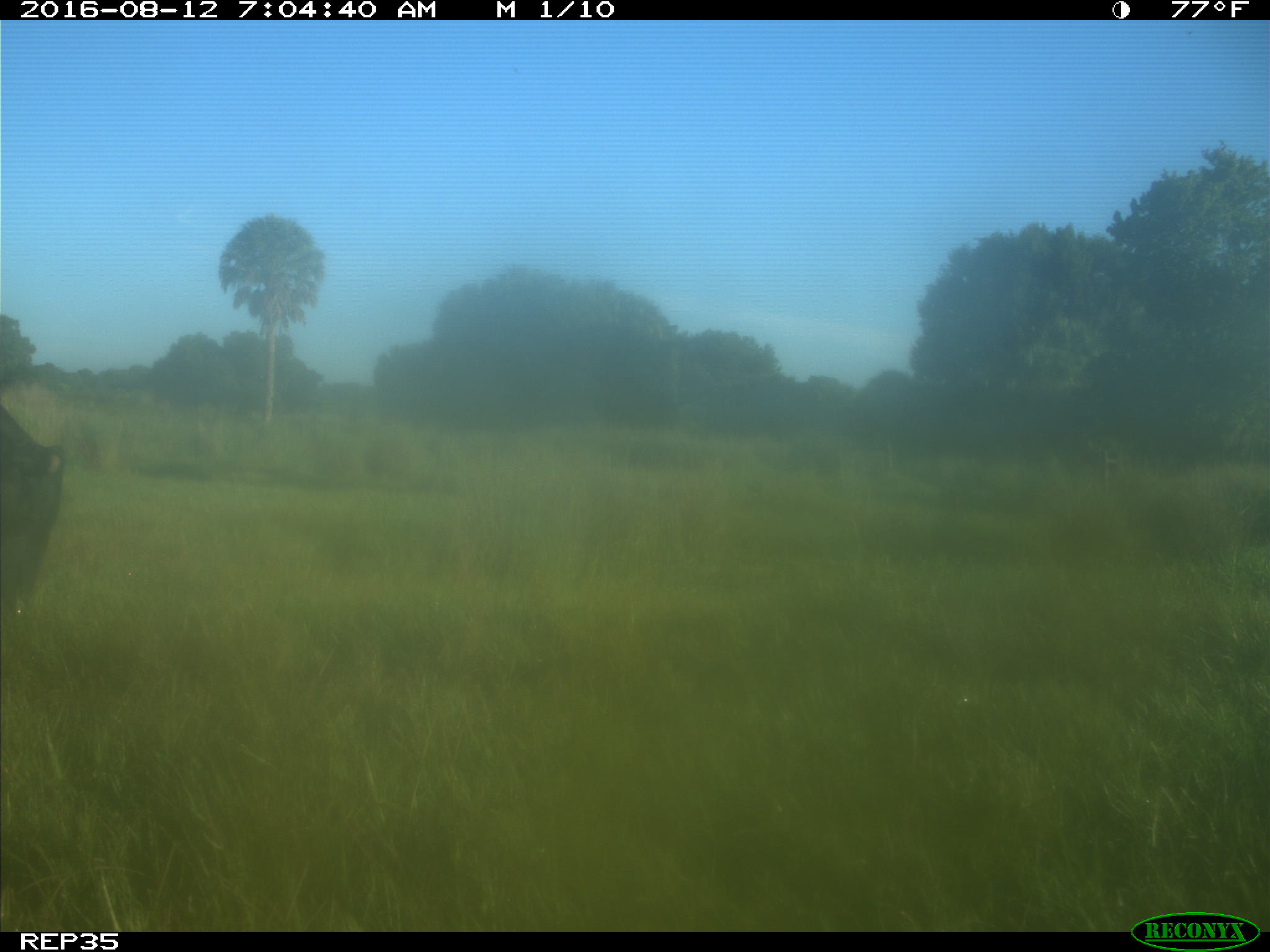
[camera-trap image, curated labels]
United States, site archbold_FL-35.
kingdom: Animalia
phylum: Chordata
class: Mammalia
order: Artiodactyla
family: Bovidae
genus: Bos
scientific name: Bos taurus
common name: domestic cow